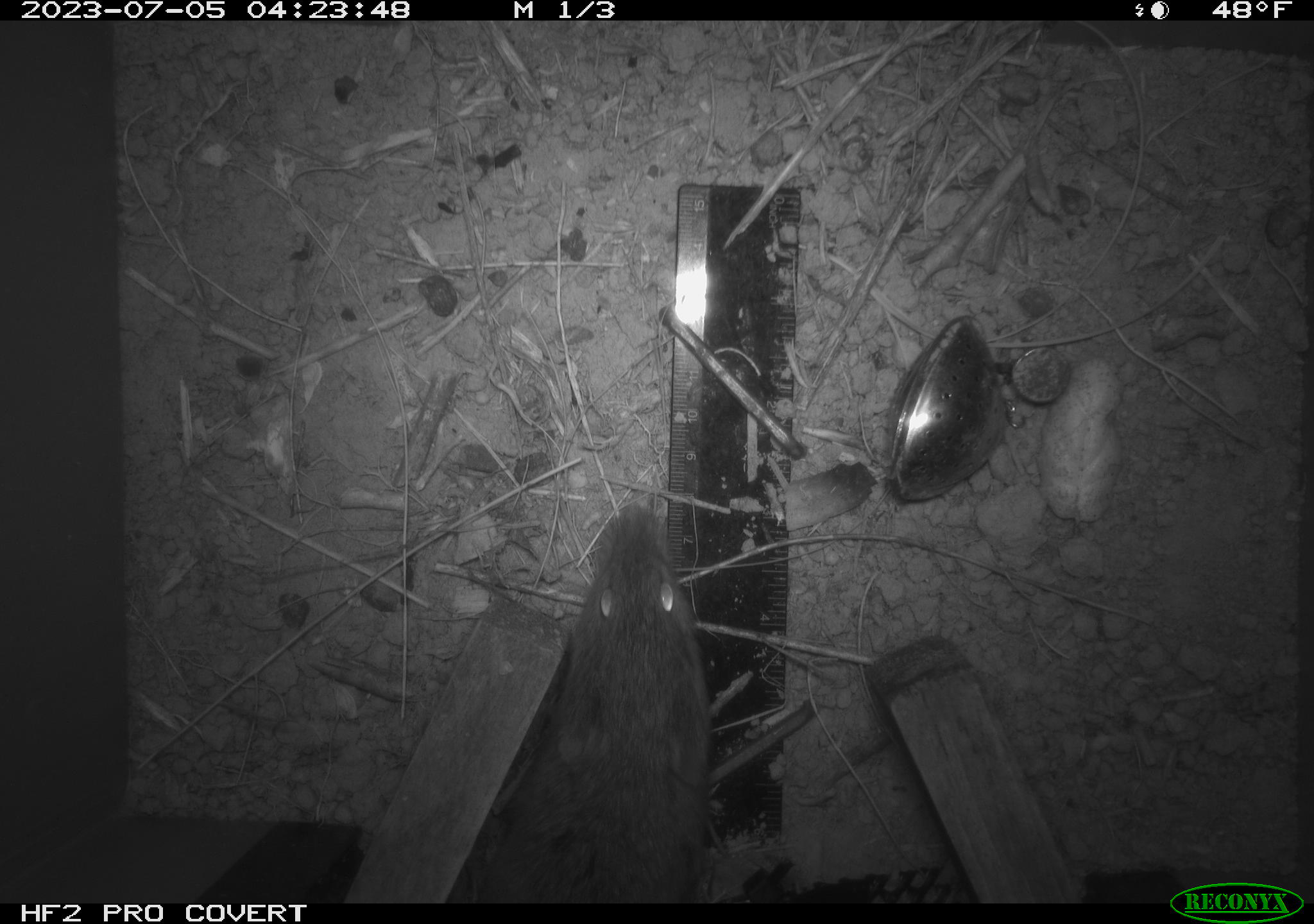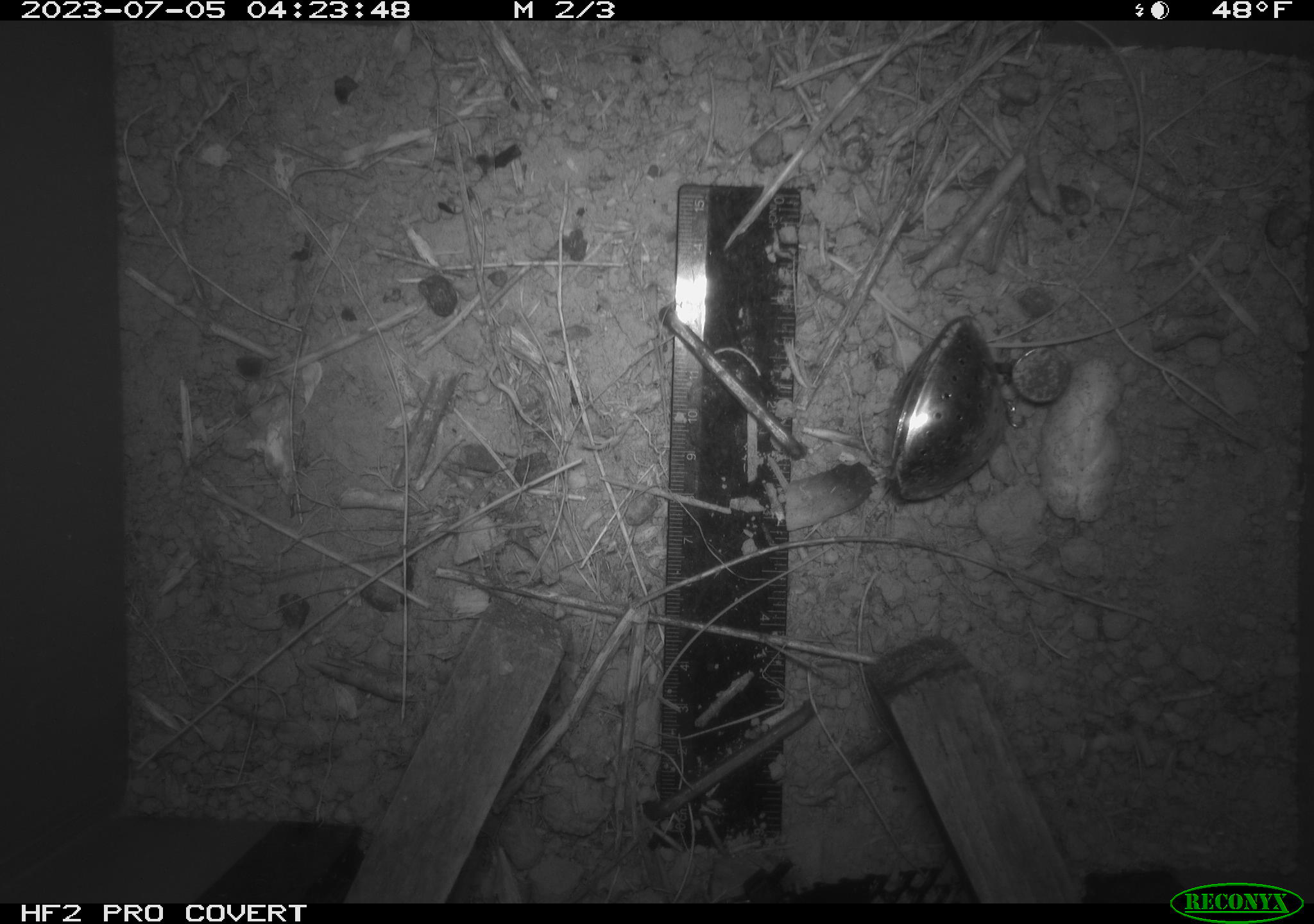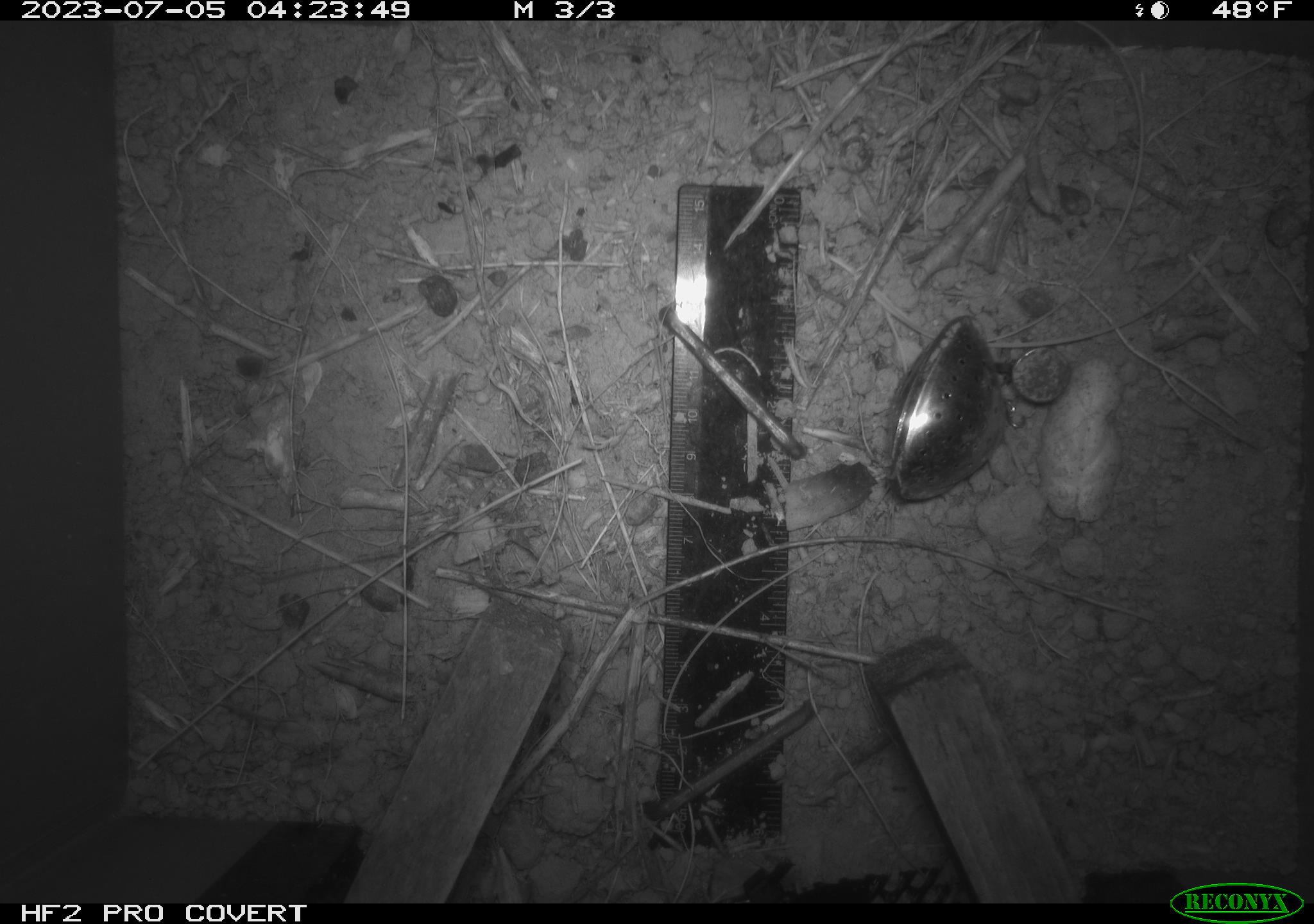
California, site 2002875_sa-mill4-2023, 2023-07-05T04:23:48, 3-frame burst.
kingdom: Animalia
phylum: Chordata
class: Mammalia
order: Rodentia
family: Cricetidae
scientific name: Arvicolinae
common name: voles, lemmings, and muskrats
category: arvicolinae subfamily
Arvicolinae subfamily (voles, lemmings, and muskrats) (Arvicolinae).